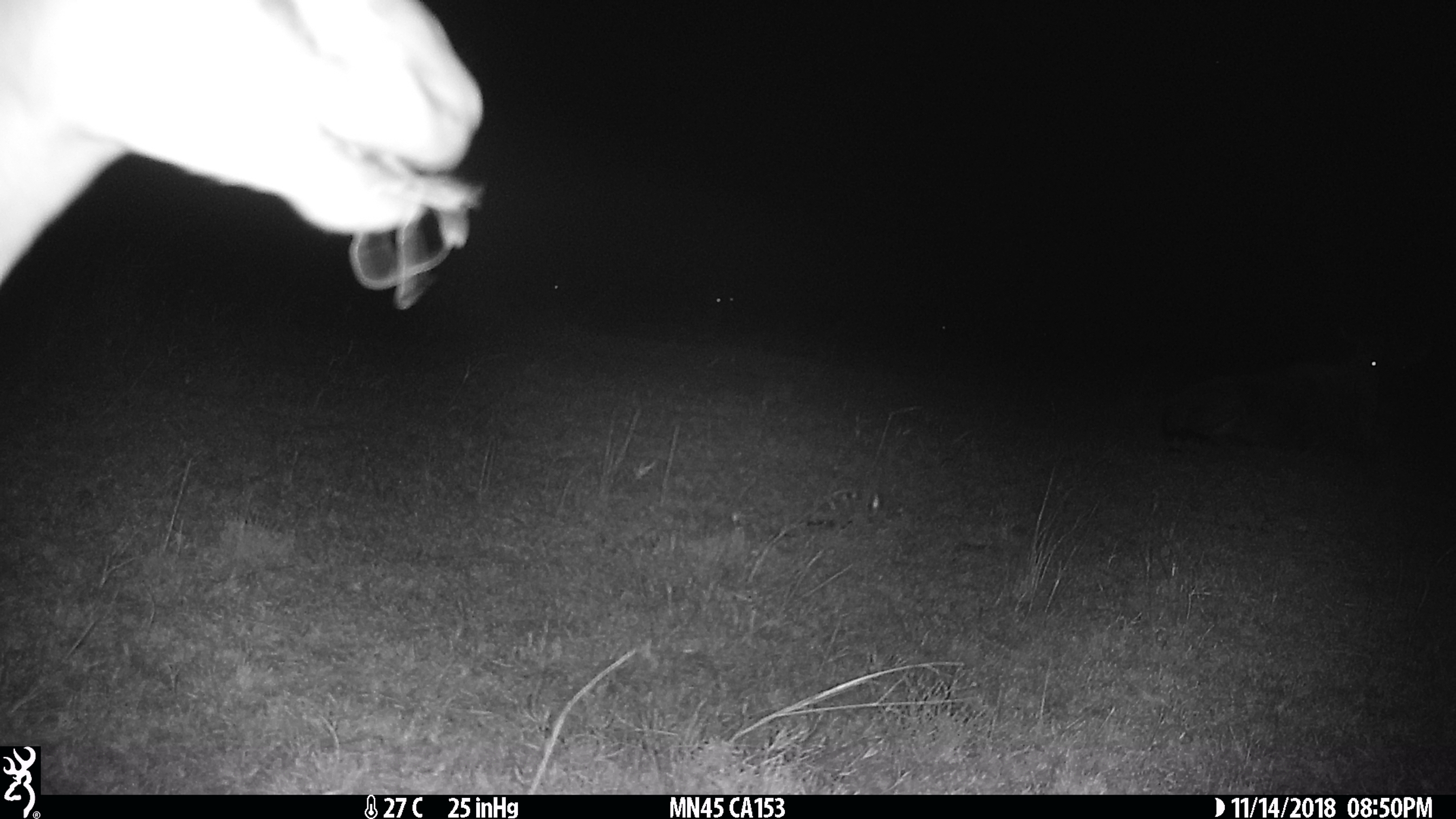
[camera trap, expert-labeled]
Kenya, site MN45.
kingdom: Animalia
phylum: Chordata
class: Mammalia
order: Artiodactyla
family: Bovidae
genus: Connochaetes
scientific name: Connochaetes taurinus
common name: blue wildebeest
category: wildebeest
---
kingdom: Animalia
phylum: Chordata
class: Mammalia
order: Artiodactyla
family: Bovidae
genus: Eudorcas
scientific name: Eudorcas thomsonii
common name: thomon's gazelle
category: gazelle thomsons